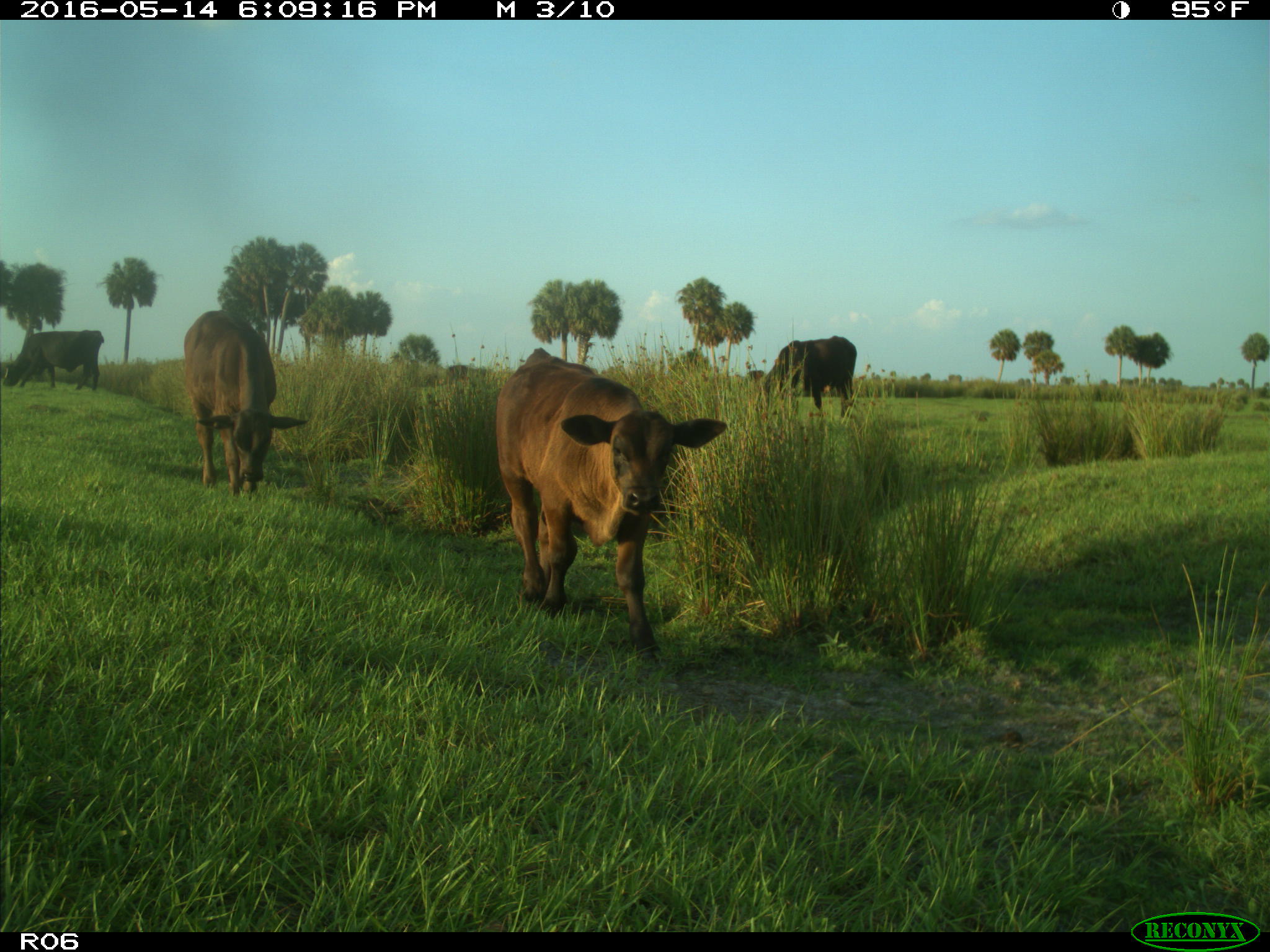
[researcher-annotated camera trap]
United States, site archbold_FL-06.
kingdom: Animalia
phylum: Chordata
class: Mammalia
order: Artiodactyla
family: Bovidae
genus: Bos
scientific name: Bos taurus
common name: domestic cow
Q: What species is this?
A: Bos taurus (domestic cow).